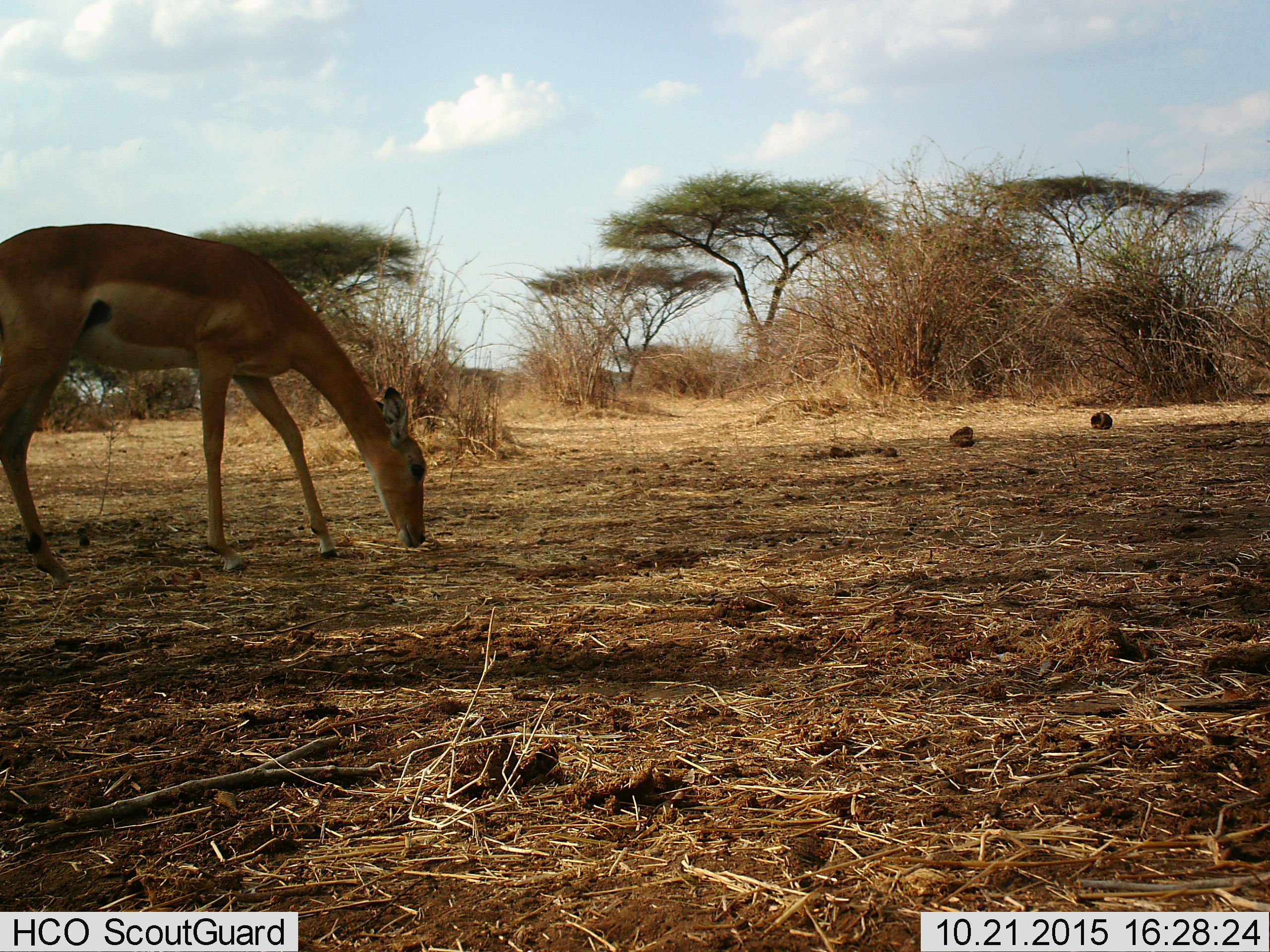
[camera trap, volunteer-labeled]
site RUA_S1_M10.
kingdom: Animalia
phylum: Chordata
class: Mammalia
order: Artiodactyla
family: Bovidae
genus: Aepyceros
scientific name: Aepyceros melampus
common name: impala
Impala (Aepyceros melampus), count 1. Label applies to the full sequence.